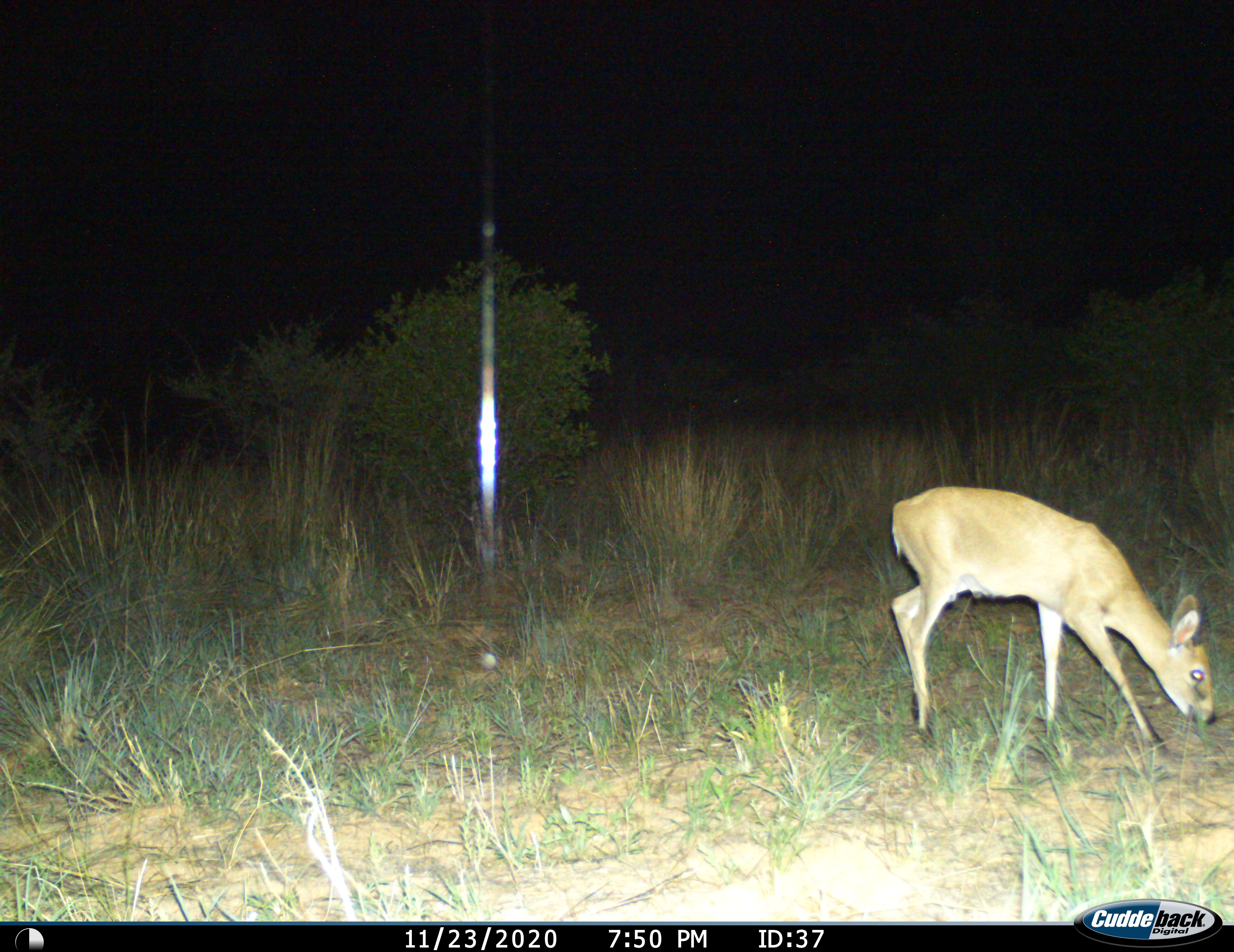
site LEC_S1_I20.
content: unidentified animal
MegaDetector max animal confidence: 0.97